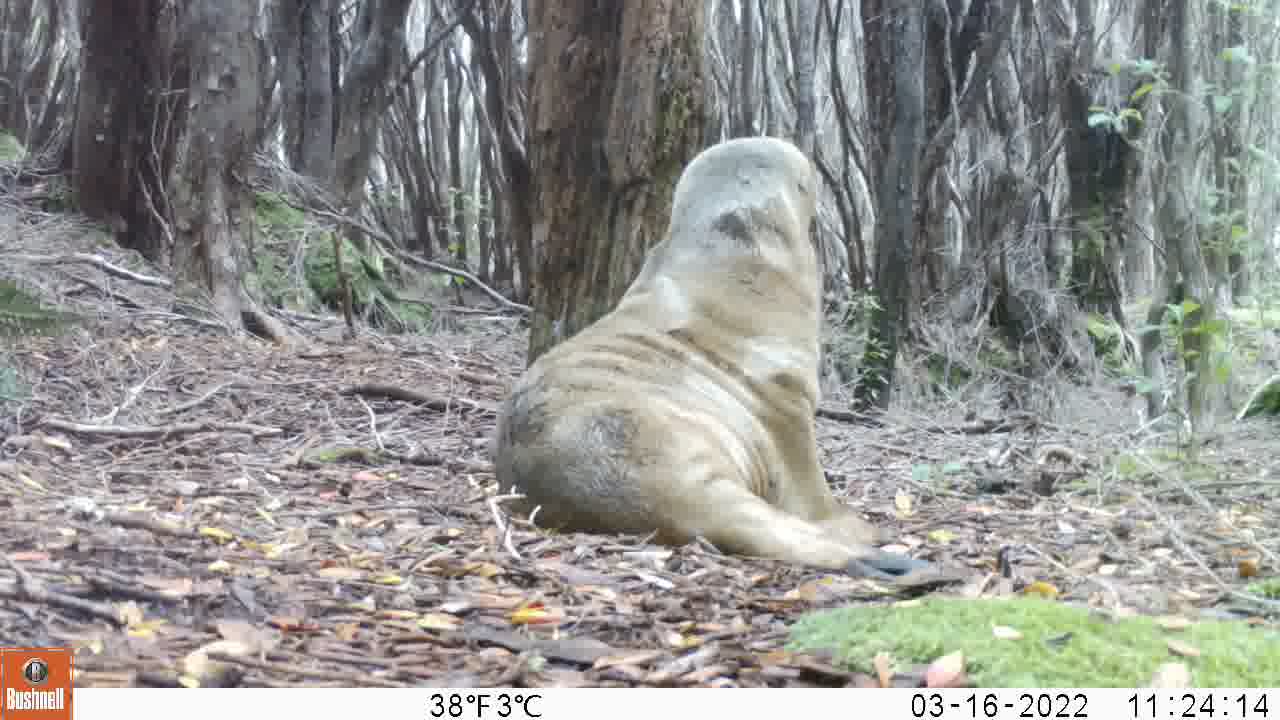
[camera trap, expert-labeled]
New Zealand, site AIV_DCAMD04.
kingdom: Animalia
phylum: Chordata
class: Mammalia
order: Carnivora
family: Otariidae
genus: Phocarctos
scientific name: Phocarctos hookeri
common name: new zealand sea lion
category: sealion